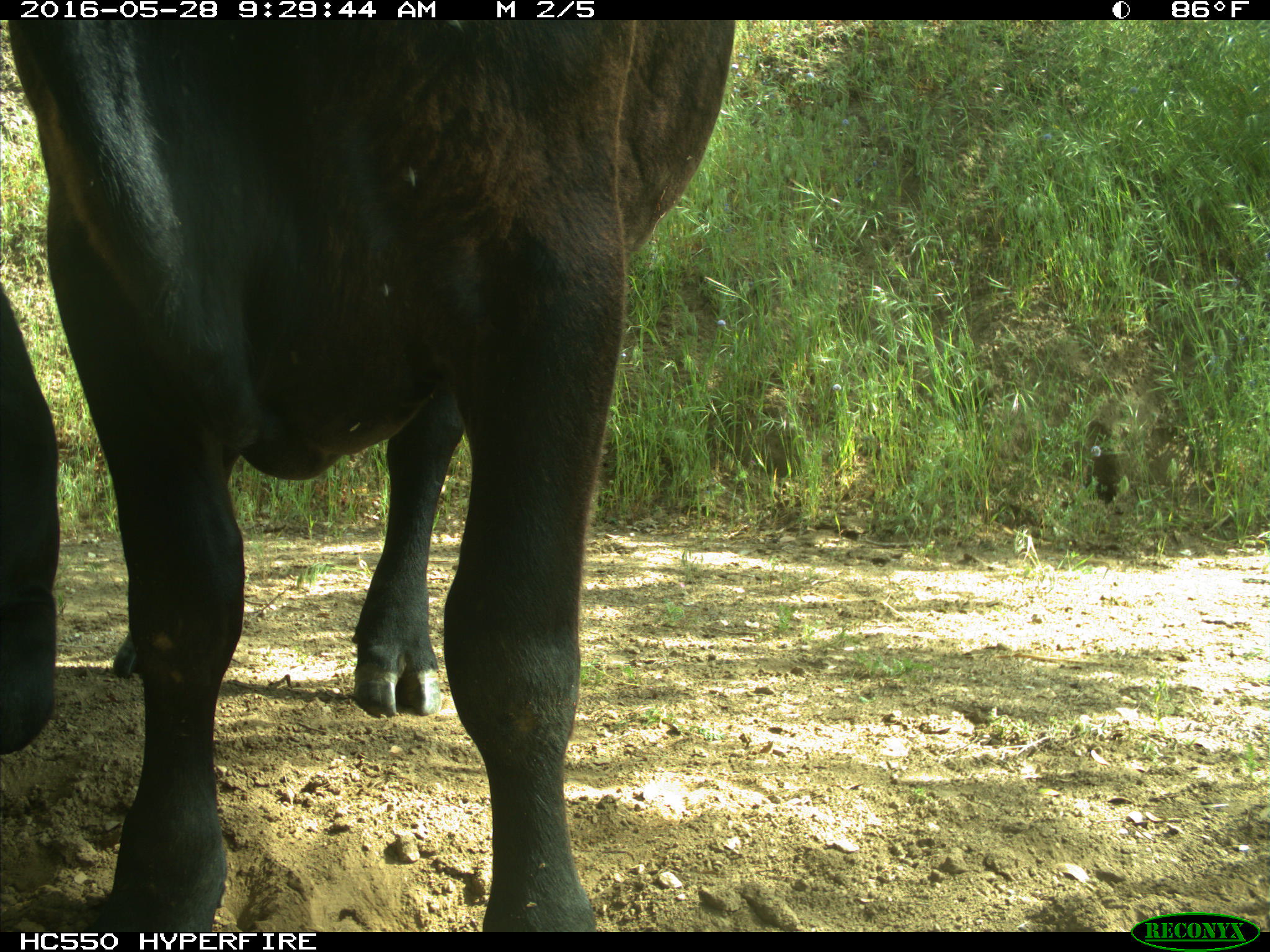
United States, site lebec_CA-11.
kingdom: Animalia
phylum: Chordata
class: Mammalia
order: Artiodactyla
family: Bovidae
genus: Bos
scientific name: Bos taurus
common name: domestic cow